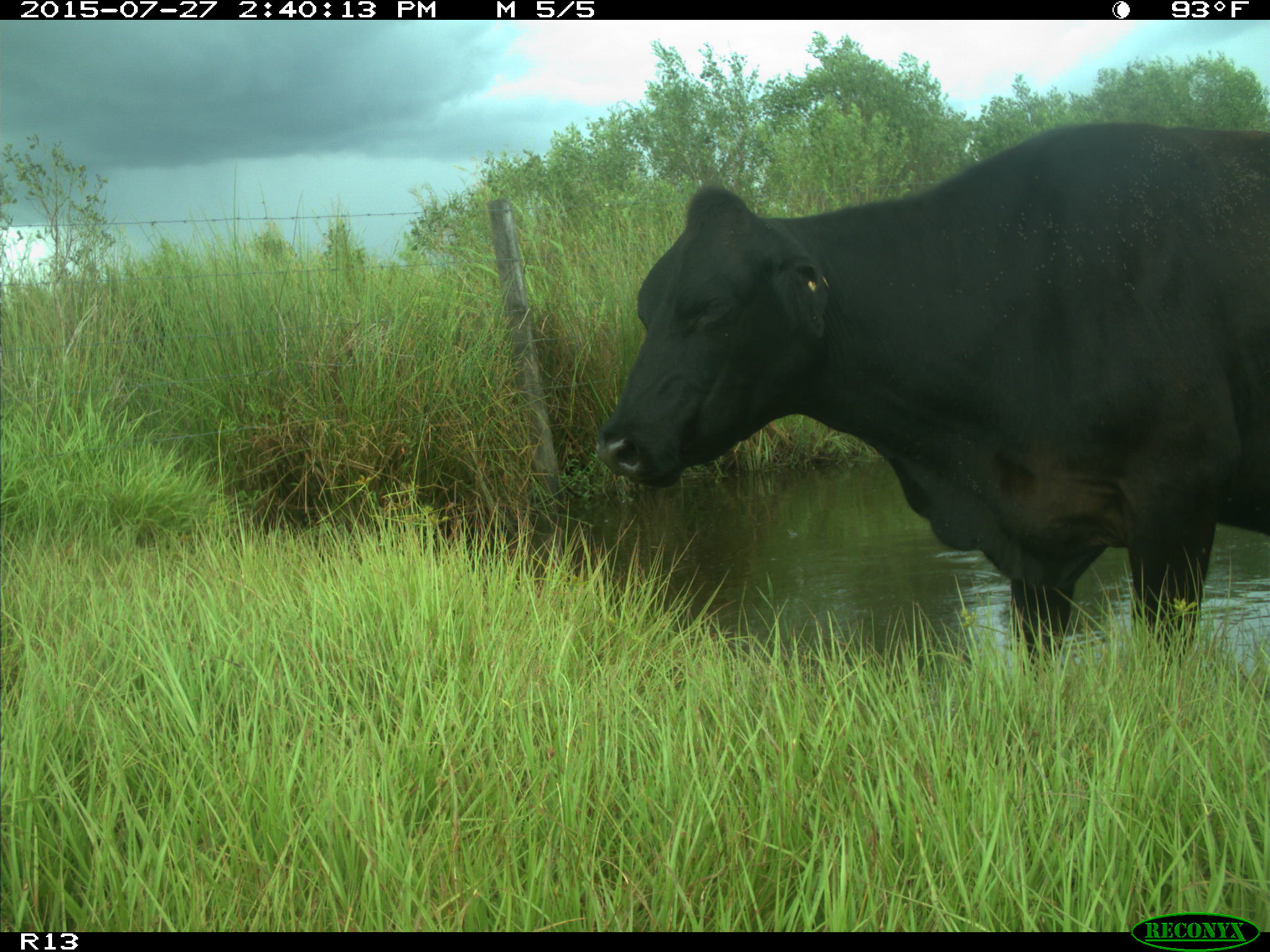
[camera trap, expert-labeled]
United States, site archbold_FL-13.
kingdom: Animalia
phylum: Chordata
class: Mammalia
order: Artiodactyla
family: Bovidae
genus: Bos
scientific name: Bos taurus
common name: domestic cow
Bos taurus (domestic cow).